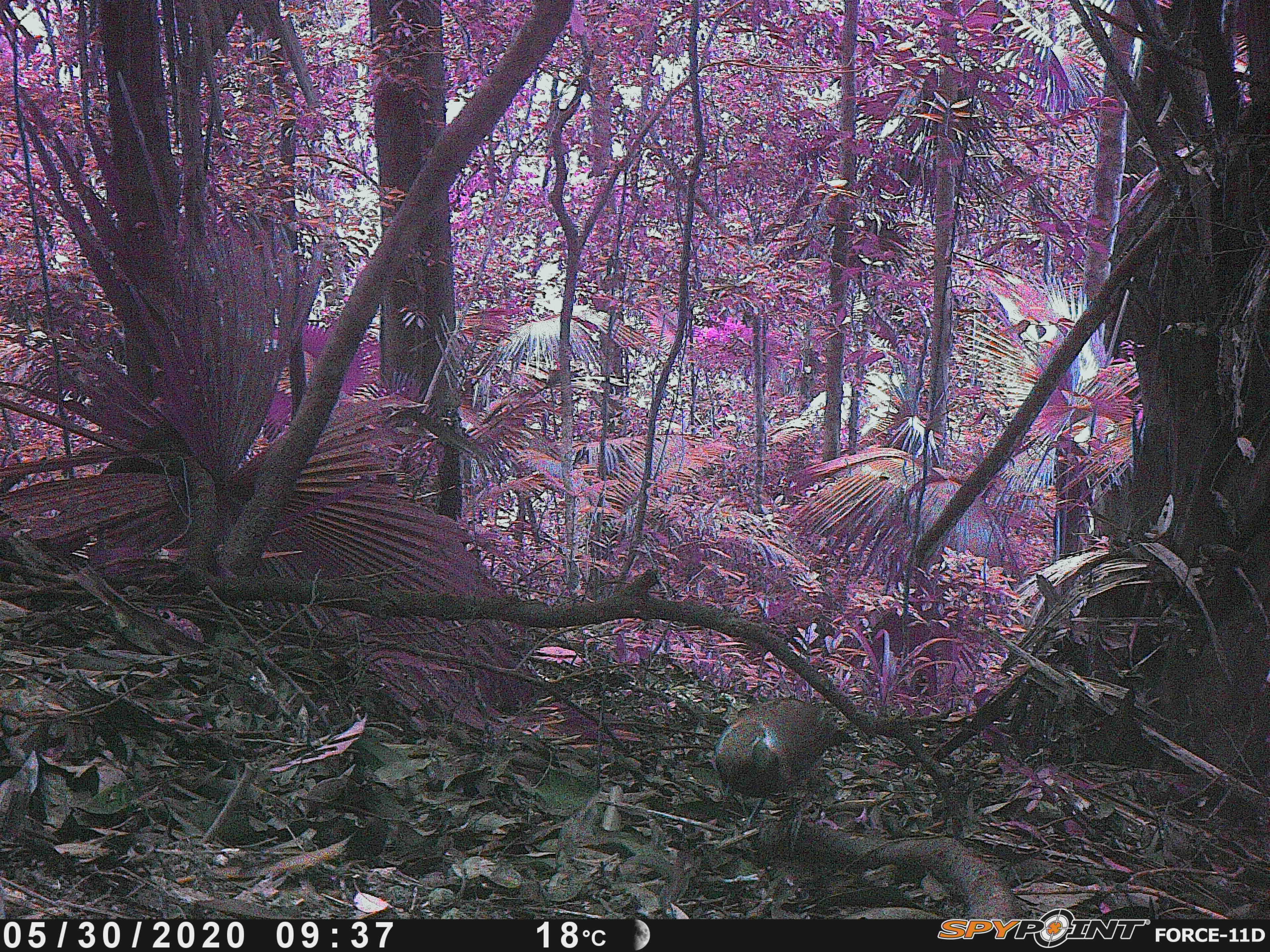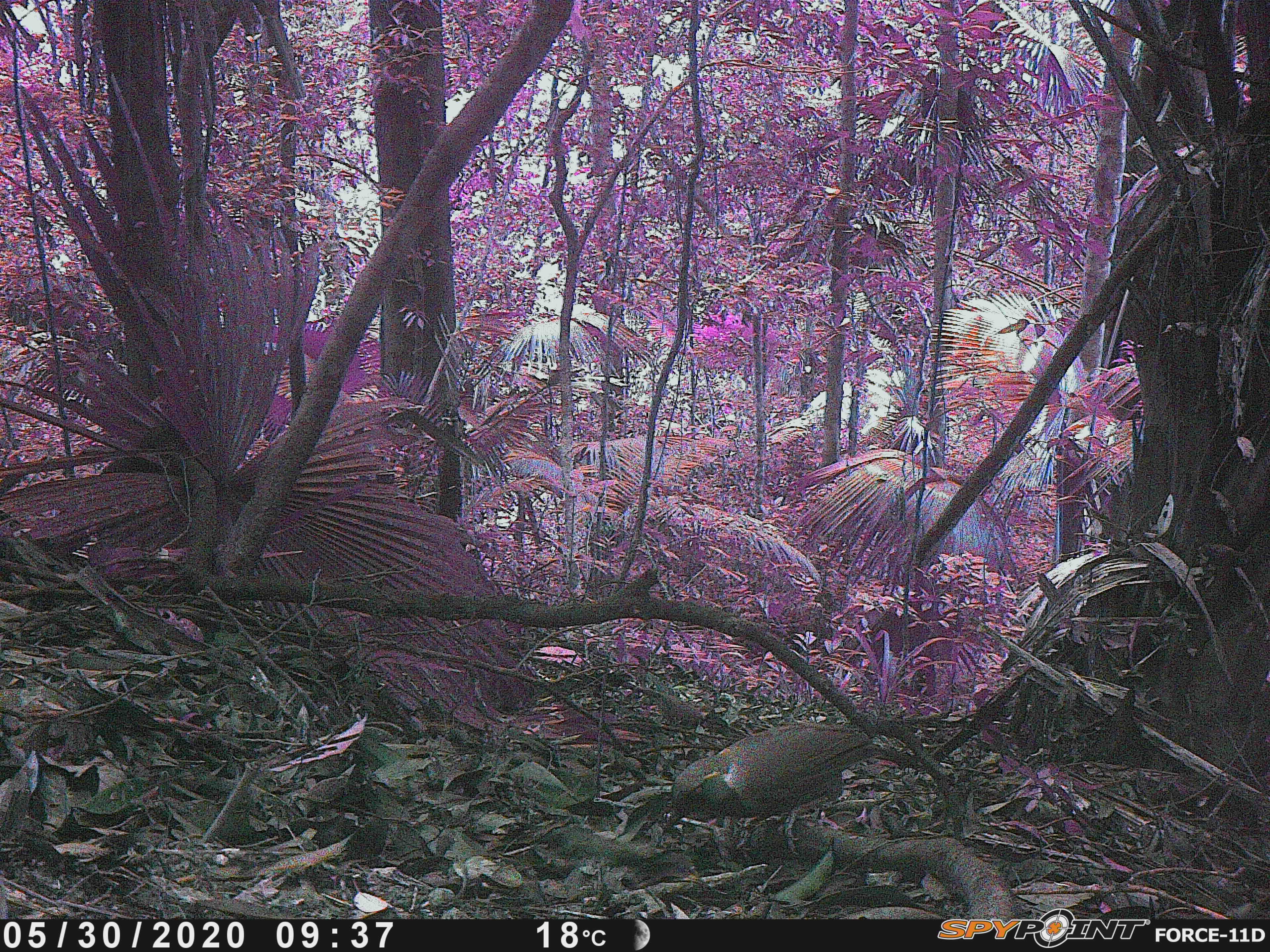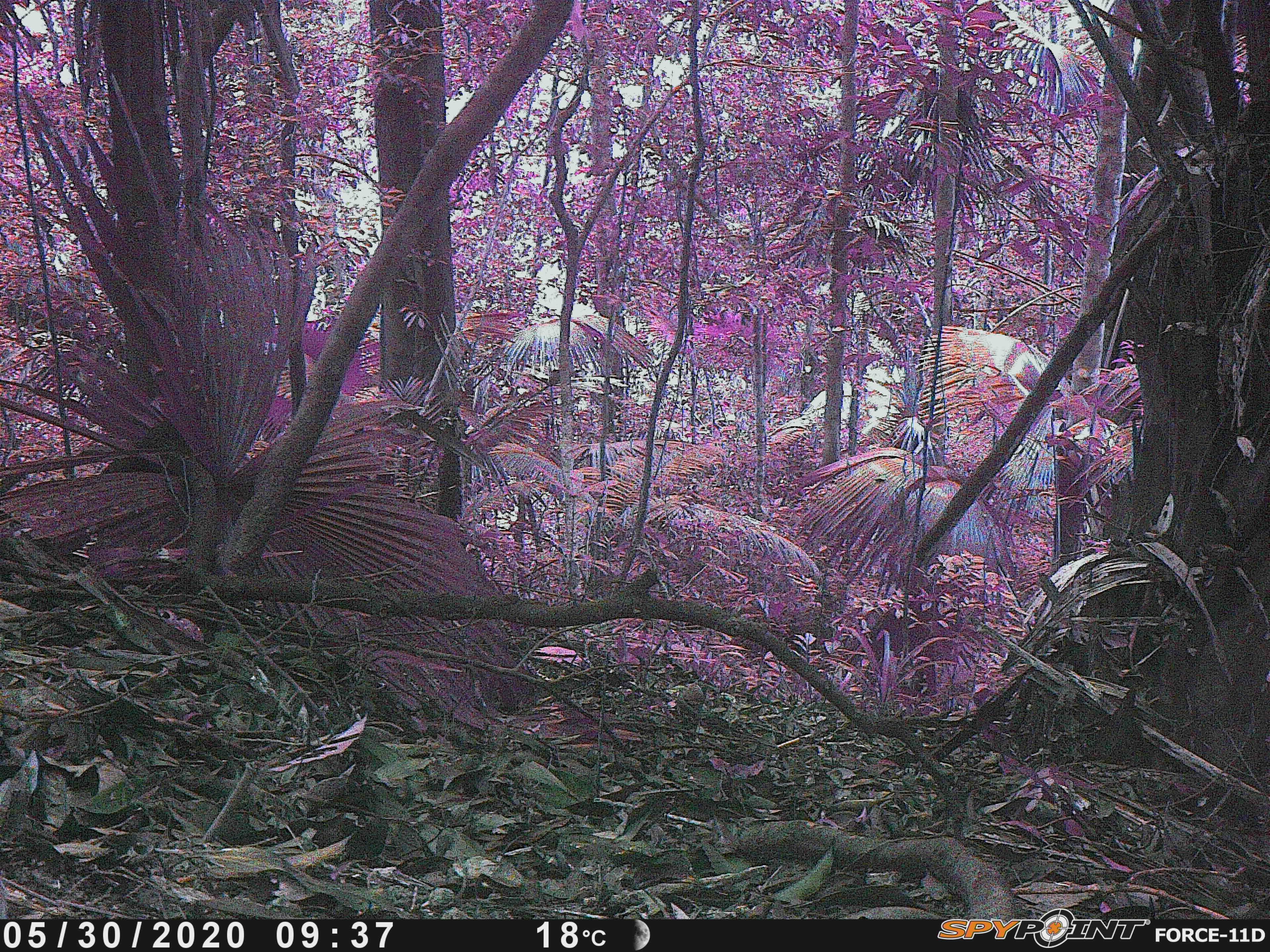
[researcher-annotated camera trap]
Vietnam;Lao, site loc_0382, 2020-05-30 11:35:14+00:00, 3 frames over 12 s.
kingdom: Animalia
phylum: Chordata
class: Aves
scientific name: Aves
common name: bird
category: unidentified bird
Unidentified bird (bird) (Aves). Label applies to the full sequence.